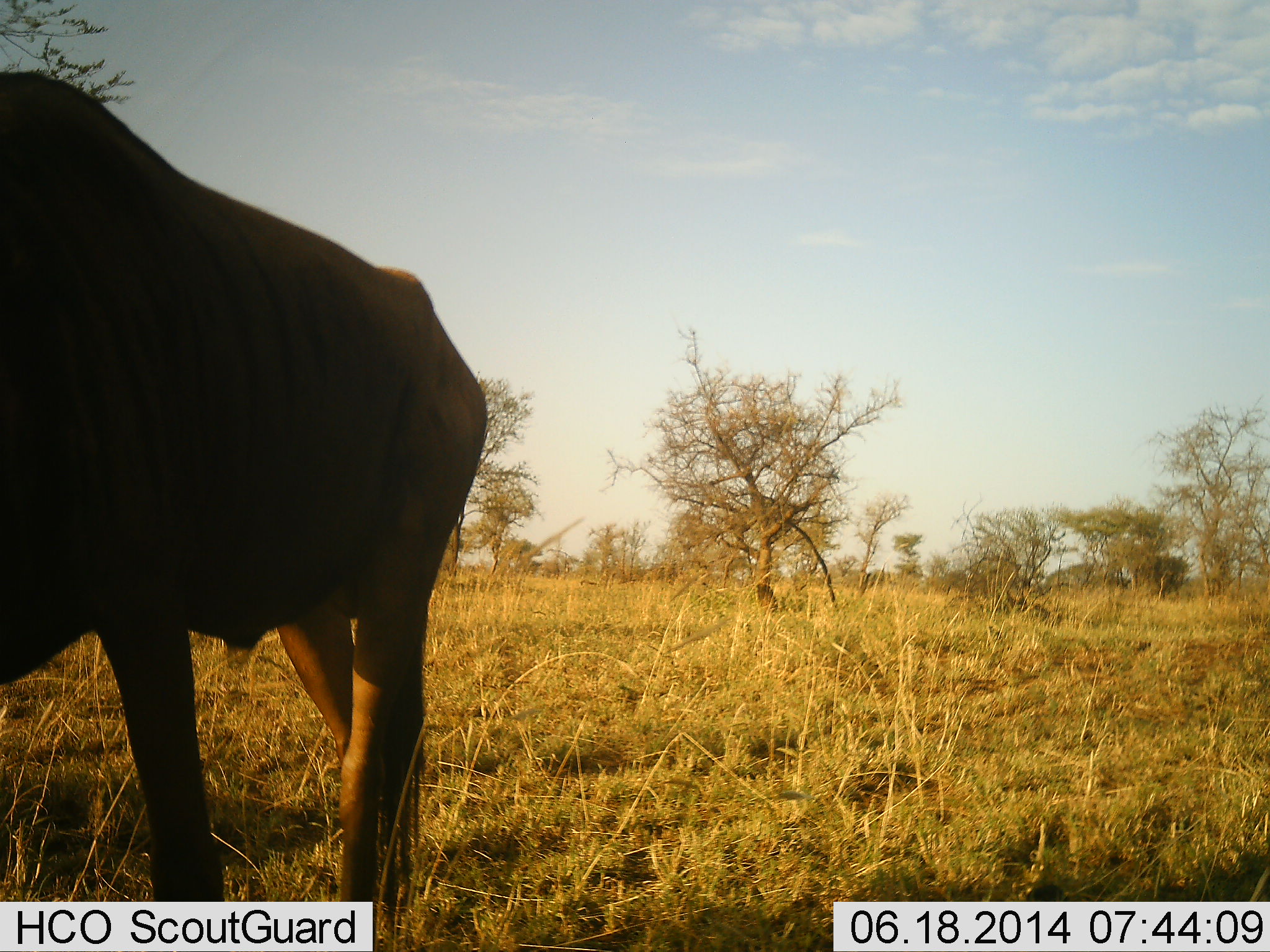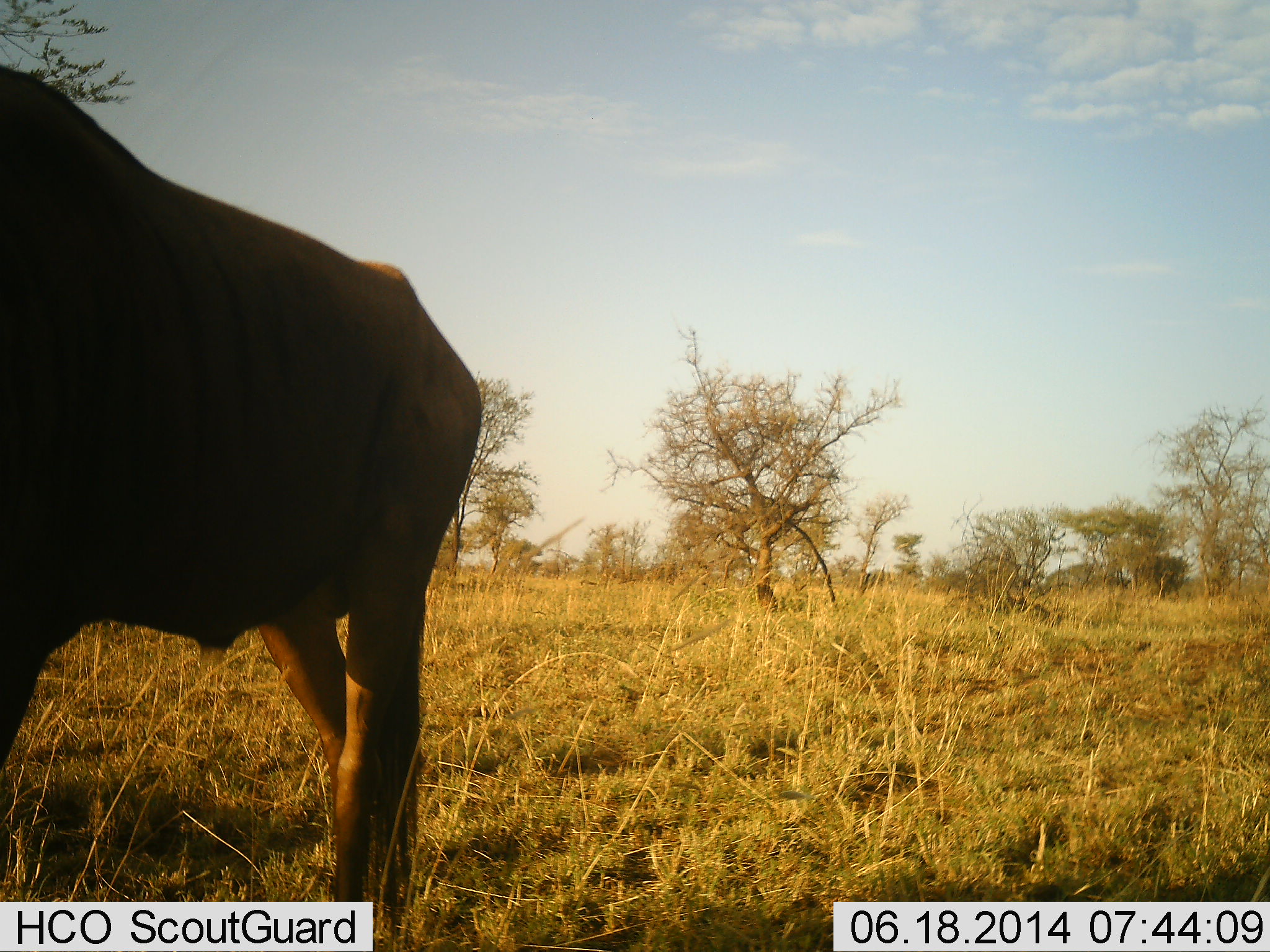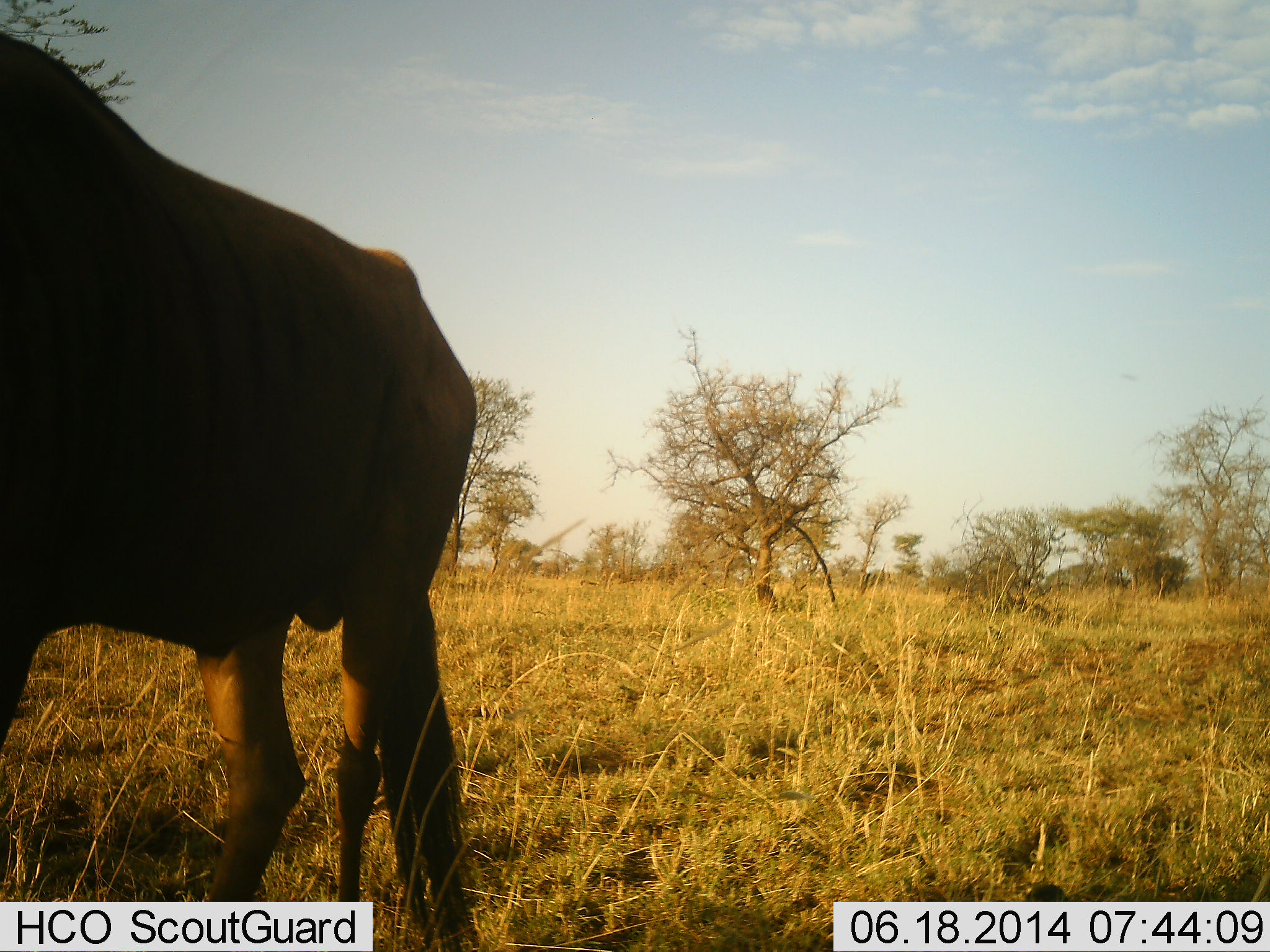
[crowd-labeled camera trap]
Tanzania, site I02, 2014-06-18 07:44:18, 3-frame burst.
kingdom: Animalia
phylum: Chordata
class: Mammalia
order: Artiodactyla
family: Bovidae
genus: Connochaetes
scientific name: Connochaetes taurinus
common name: blue wildebeest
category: wildebeest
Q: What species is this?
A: Wildebeest (blue wildebeest) (Connochaetes taurinus).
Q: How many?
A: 1.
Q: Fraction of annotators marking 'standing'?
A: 80%.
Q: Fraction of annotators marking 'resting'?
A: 0%.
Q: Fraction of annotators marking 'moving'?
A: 20%.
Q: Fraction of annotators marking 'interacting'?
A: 0%.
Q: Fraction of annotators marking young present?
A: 0%.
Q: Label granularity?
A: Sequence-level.